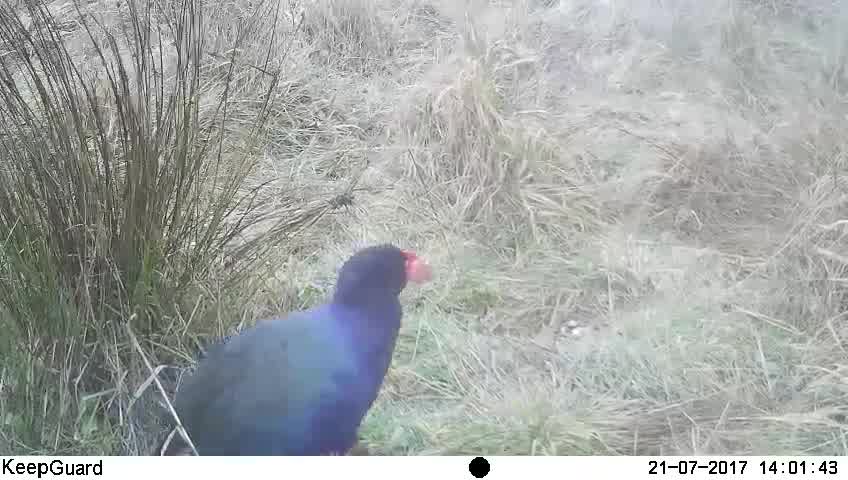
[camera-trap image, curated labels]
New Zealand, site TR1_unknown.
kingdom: Animalia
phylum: Chordata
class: Aves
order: Gruiformes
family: Rallidae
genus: Porphyrio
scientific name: Porphyrio mantelli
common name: takahe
Takahe (Porphyrio mantelli).